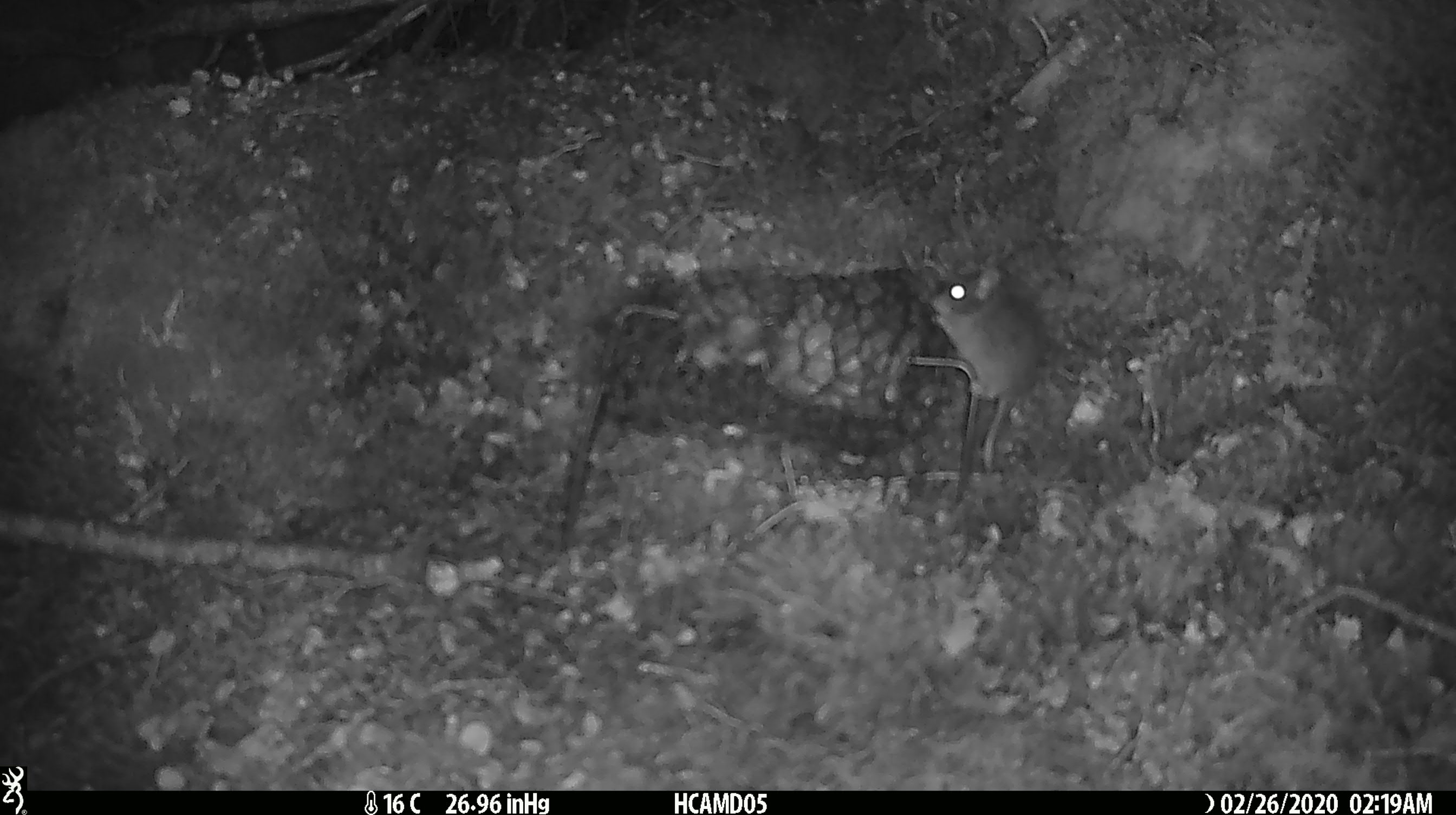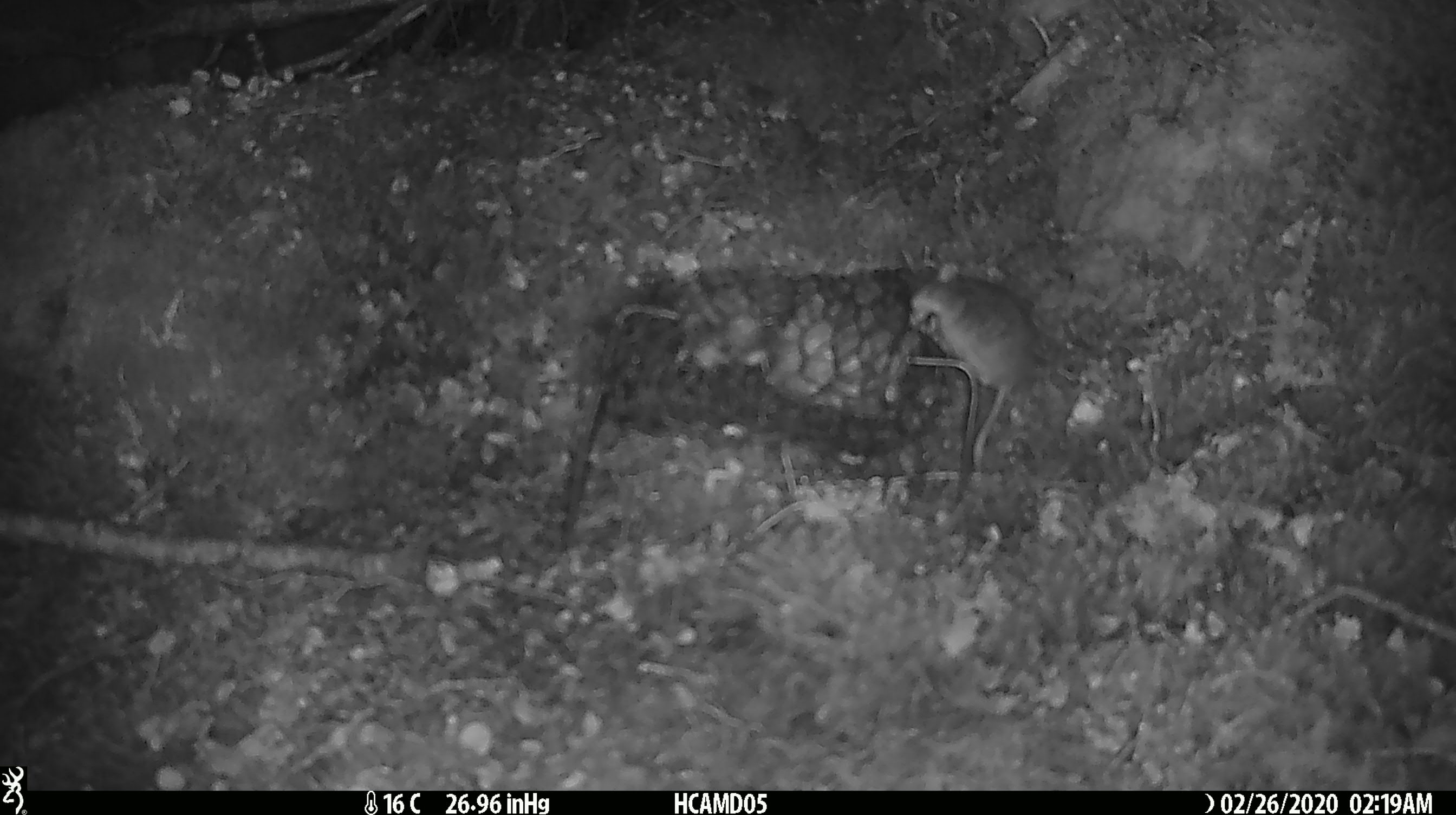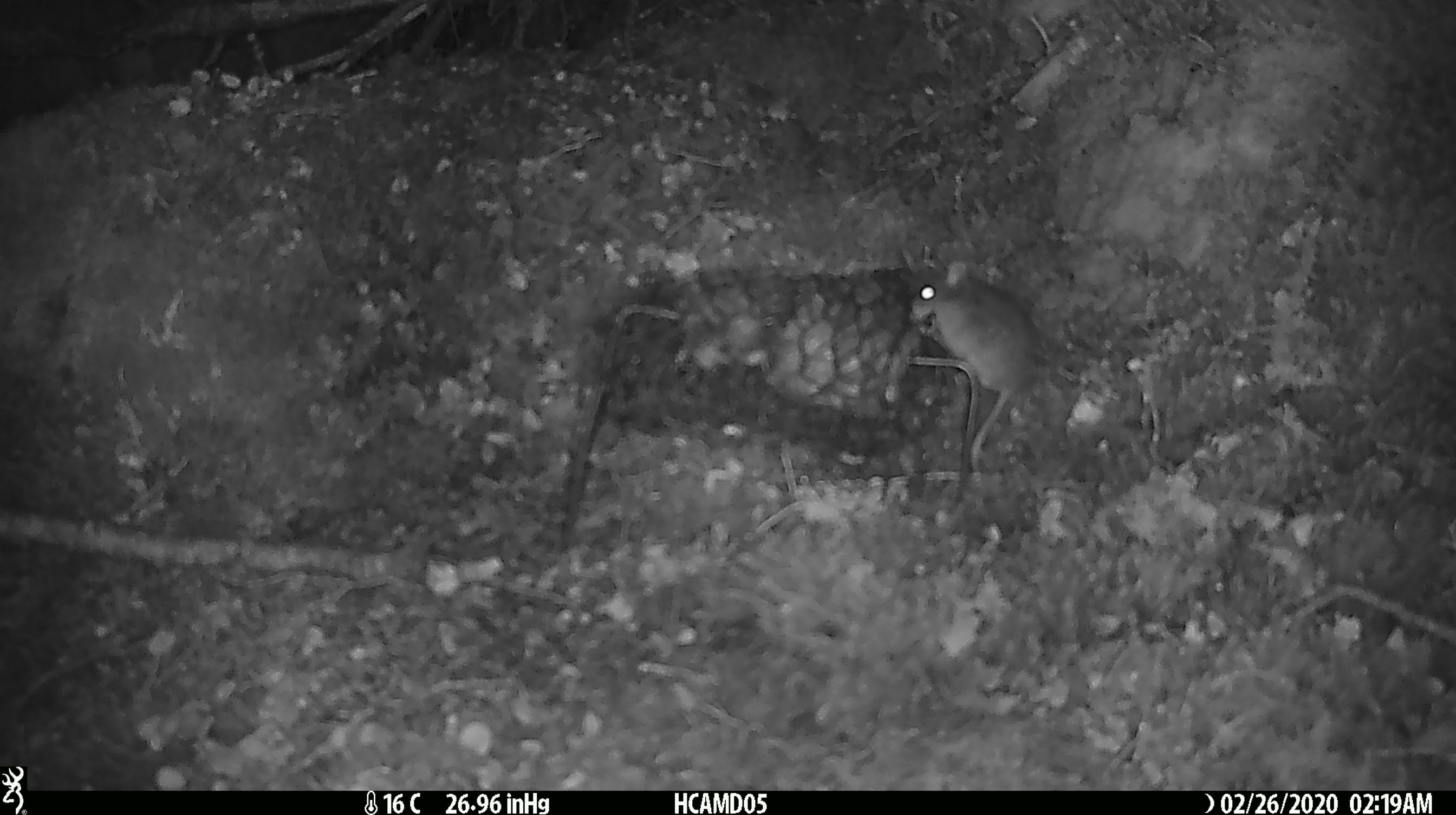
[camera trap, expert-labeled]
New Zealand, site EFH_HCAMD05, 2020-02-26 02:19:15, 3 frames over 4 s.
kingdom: Animalia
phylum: Chordata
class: Mammalia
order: Rodentia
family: Muridae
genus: Mus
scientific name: Mus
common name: mouse